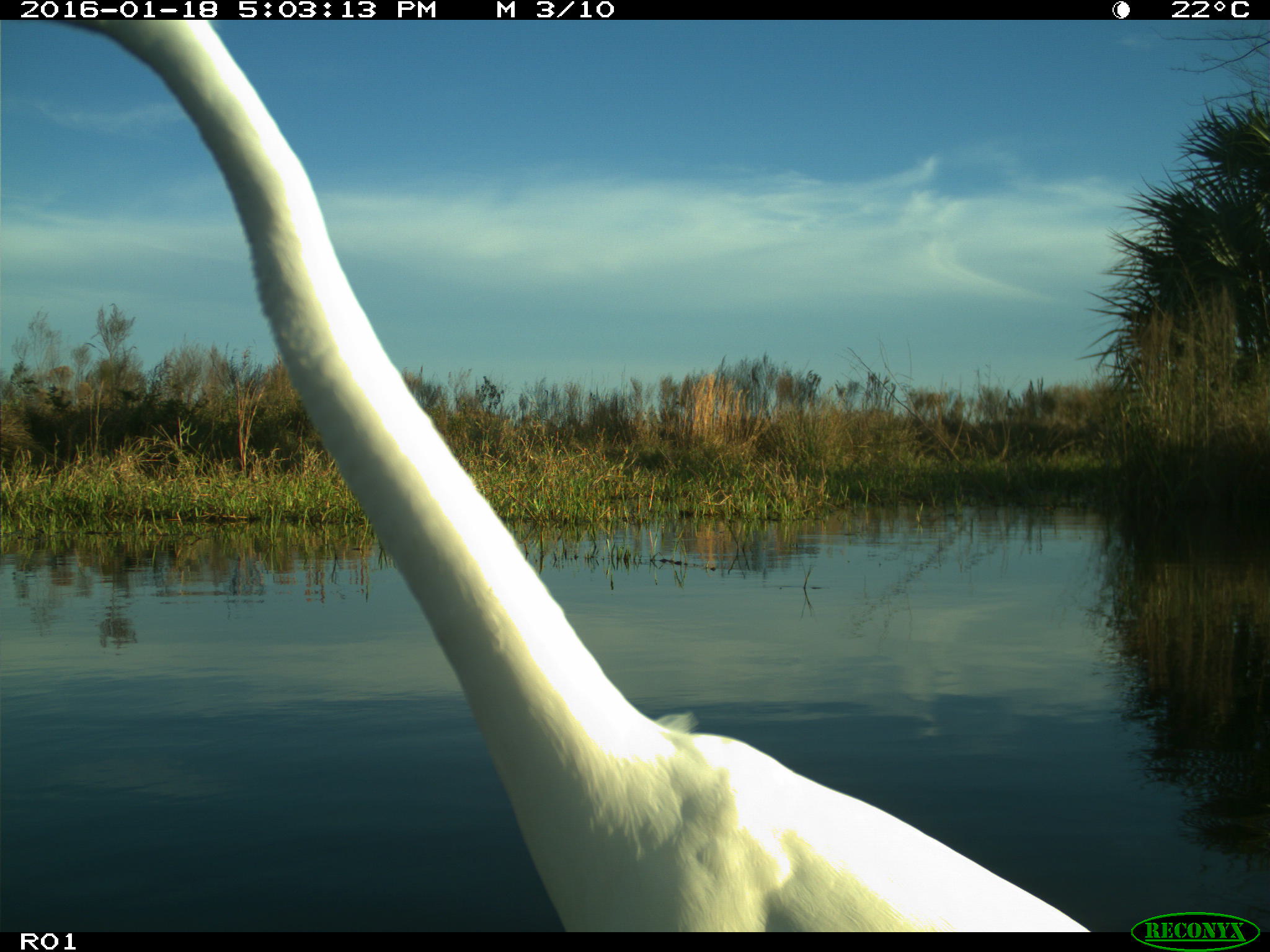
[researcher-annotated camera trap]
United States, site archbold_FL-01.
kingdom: Animalia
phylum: Chordata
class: Aves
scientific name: Aves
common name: birds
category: unidentified bird